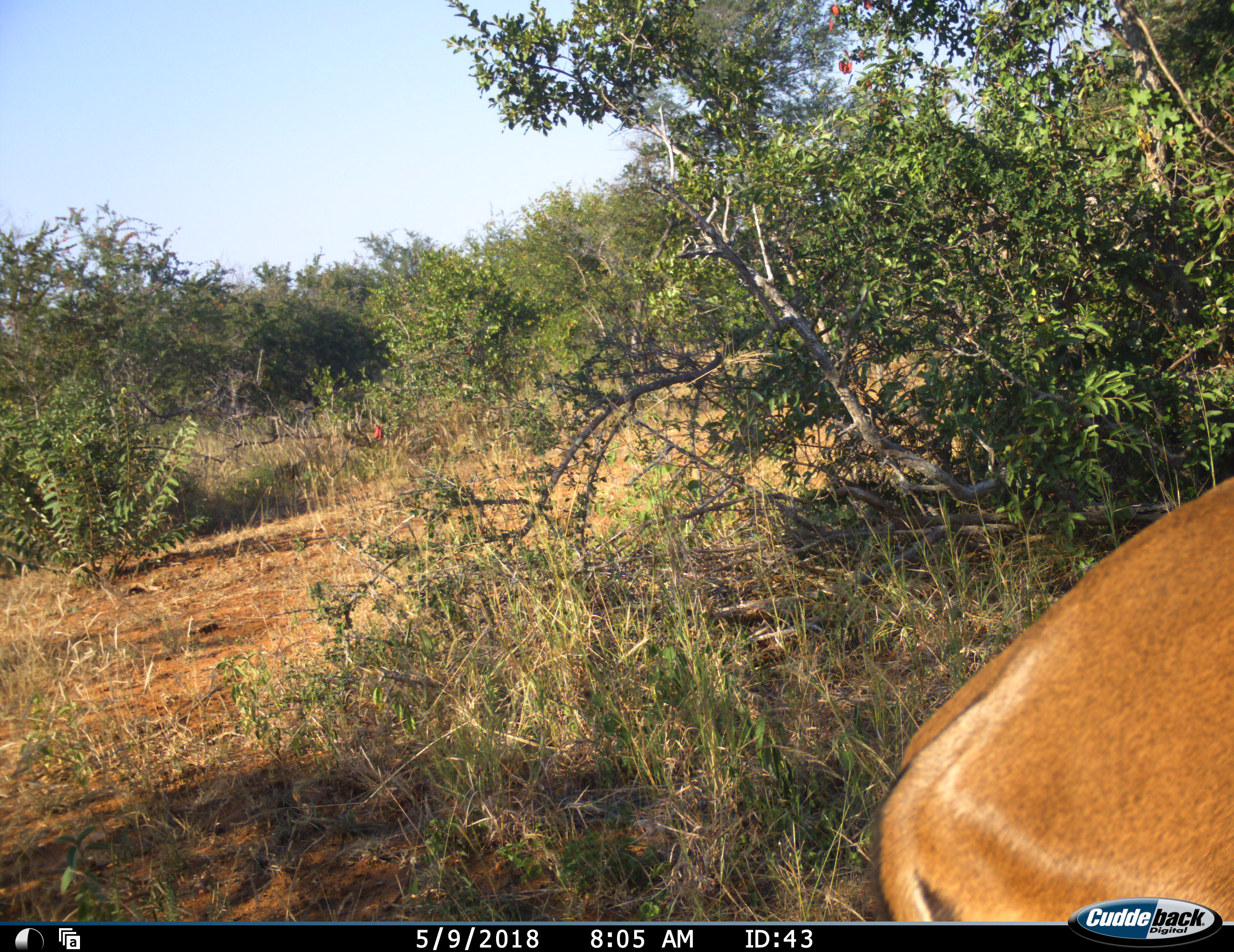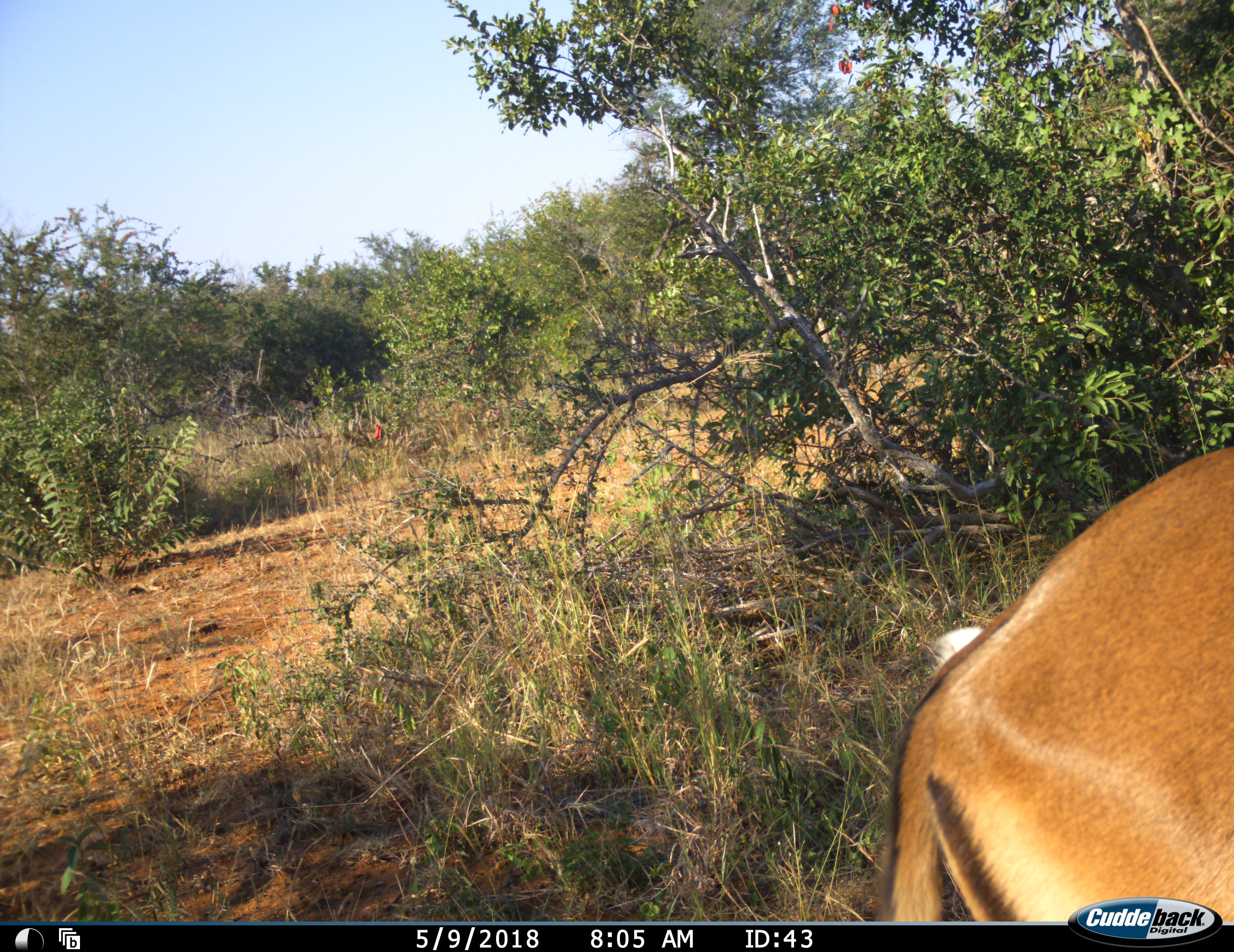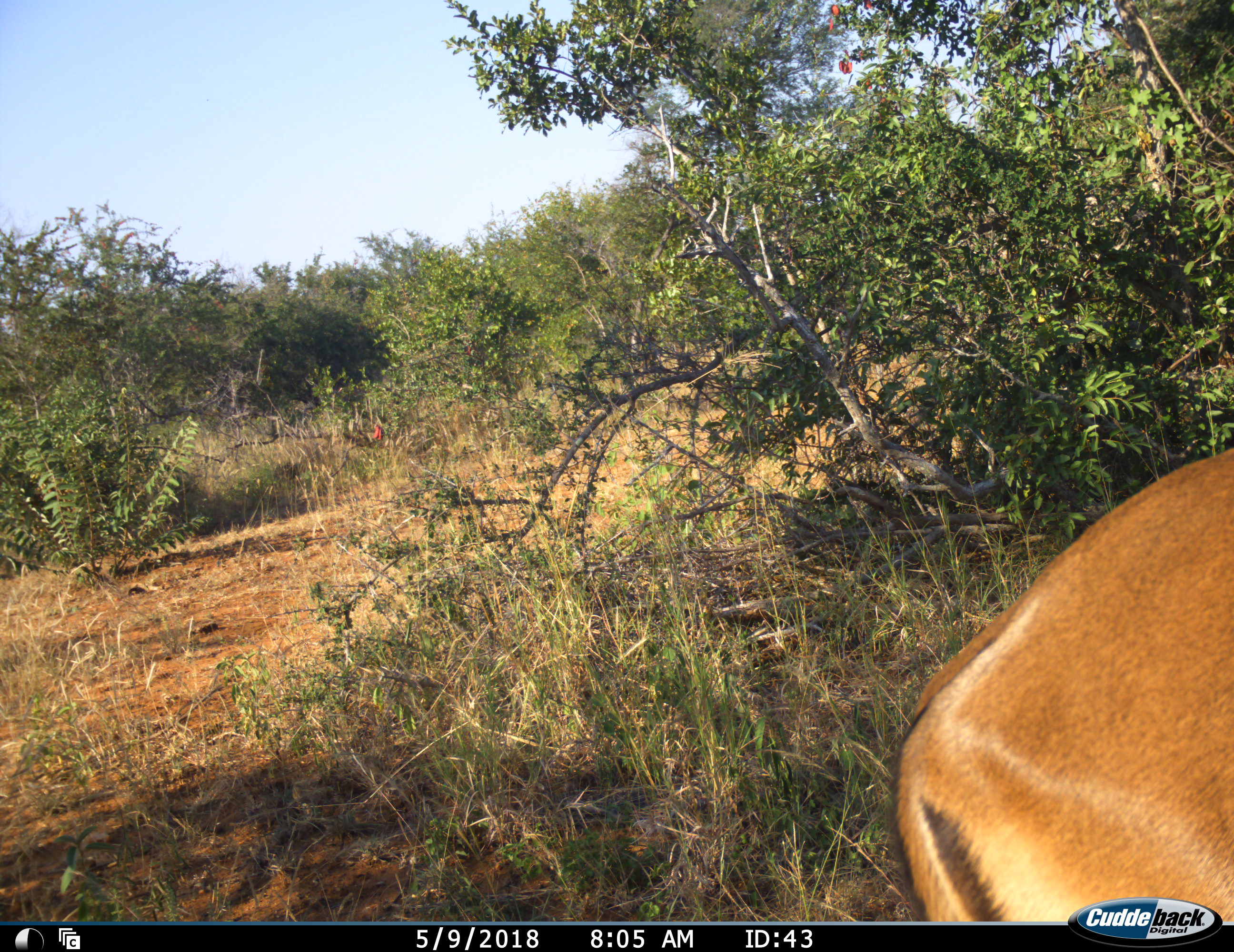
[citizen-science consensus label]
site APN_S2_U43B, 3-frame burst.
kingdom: Animalia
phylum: Chordata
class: Mammalia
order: Artiodactyla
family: Bovidae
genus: Aepyceros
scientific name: Aepyceros melampus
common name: impala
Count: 1.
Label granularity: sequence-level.